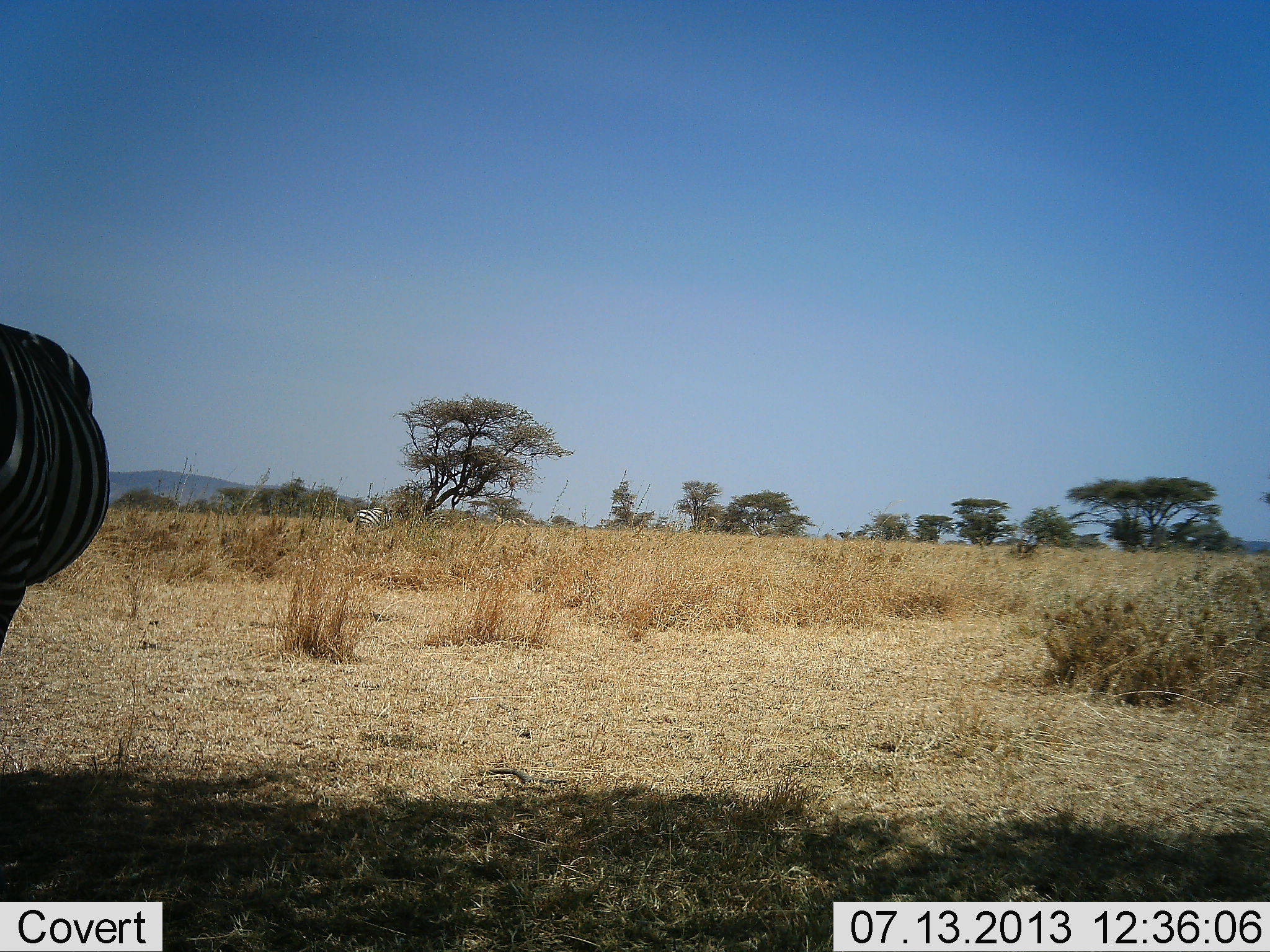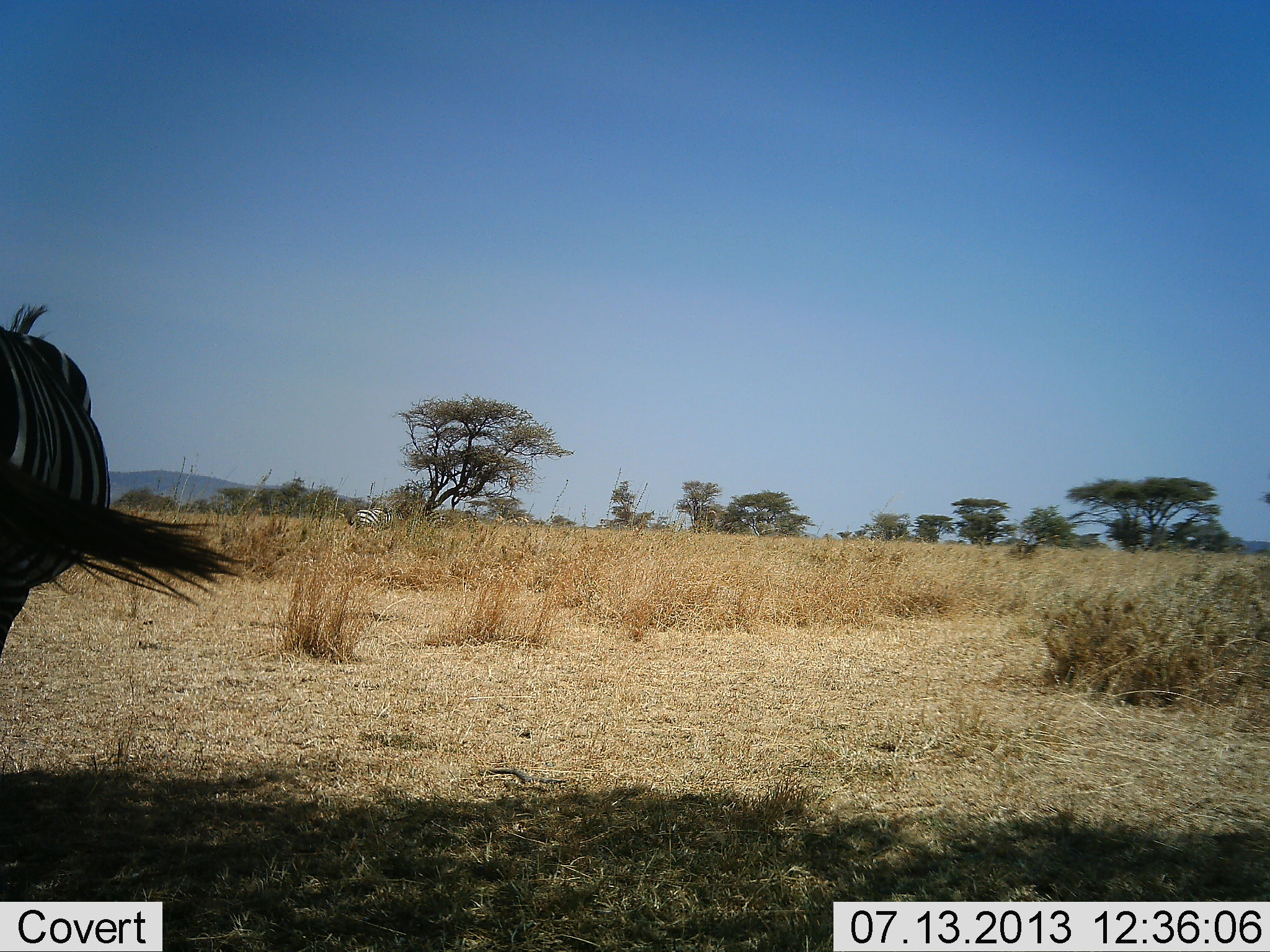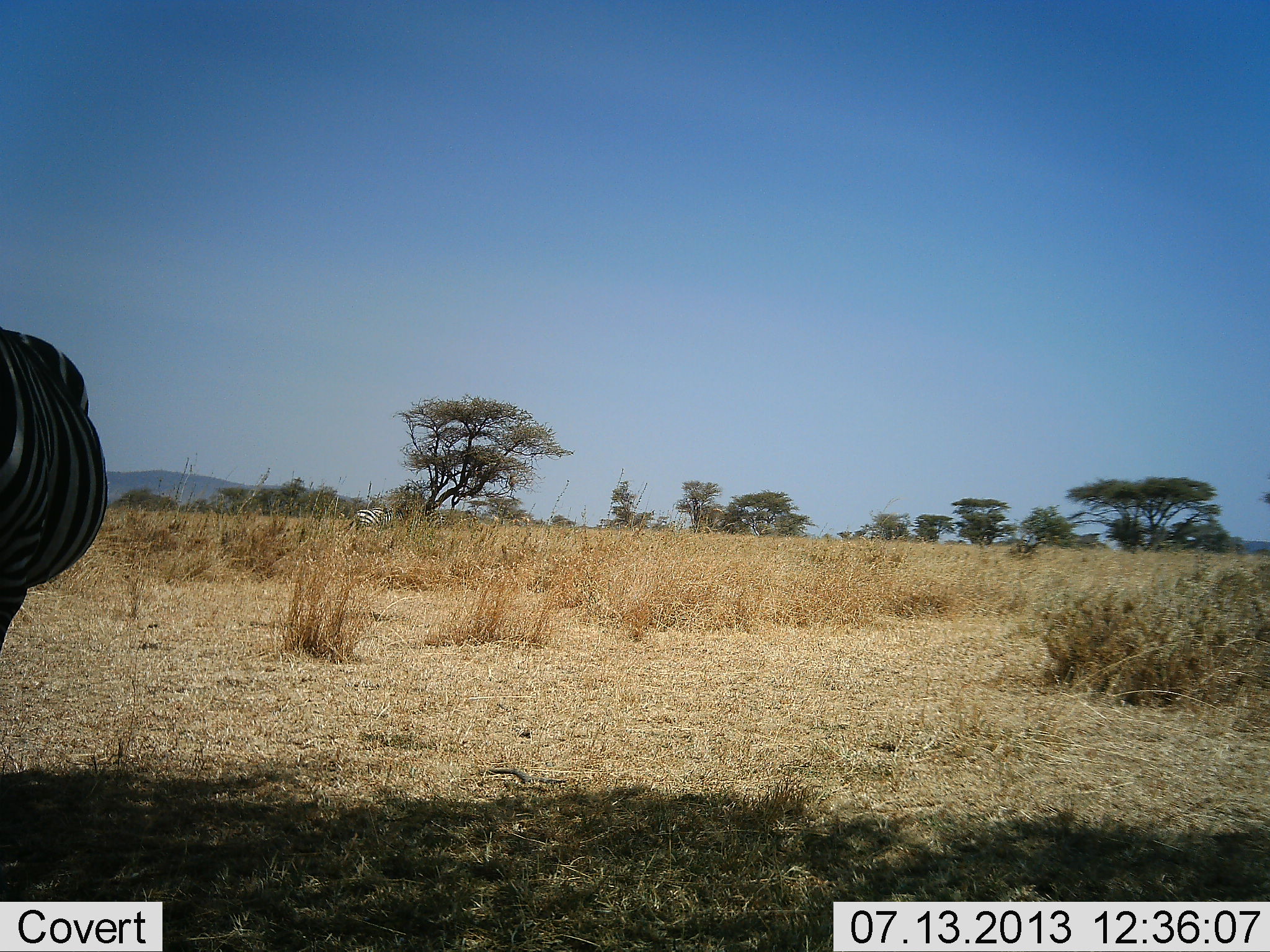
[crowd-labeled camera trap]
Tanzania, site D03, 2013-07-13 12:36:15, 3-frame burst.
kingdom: Animalia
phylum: Chordata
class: Mammalia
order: Perissodactyla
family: Equidae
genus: Equus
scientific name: Equus quagga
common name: plains zebra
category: zebra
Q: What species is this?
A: Zebra (plains zebra) (Equus quagga).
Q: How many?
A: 2.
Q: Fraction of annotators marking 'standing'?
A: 80%.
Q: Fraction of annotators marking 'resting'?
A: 0%.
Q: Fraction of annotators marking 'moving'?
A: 20%.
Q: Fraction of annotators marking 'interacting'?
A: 0%.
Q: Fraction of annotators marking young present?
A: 0%.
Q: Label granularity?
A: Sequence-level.